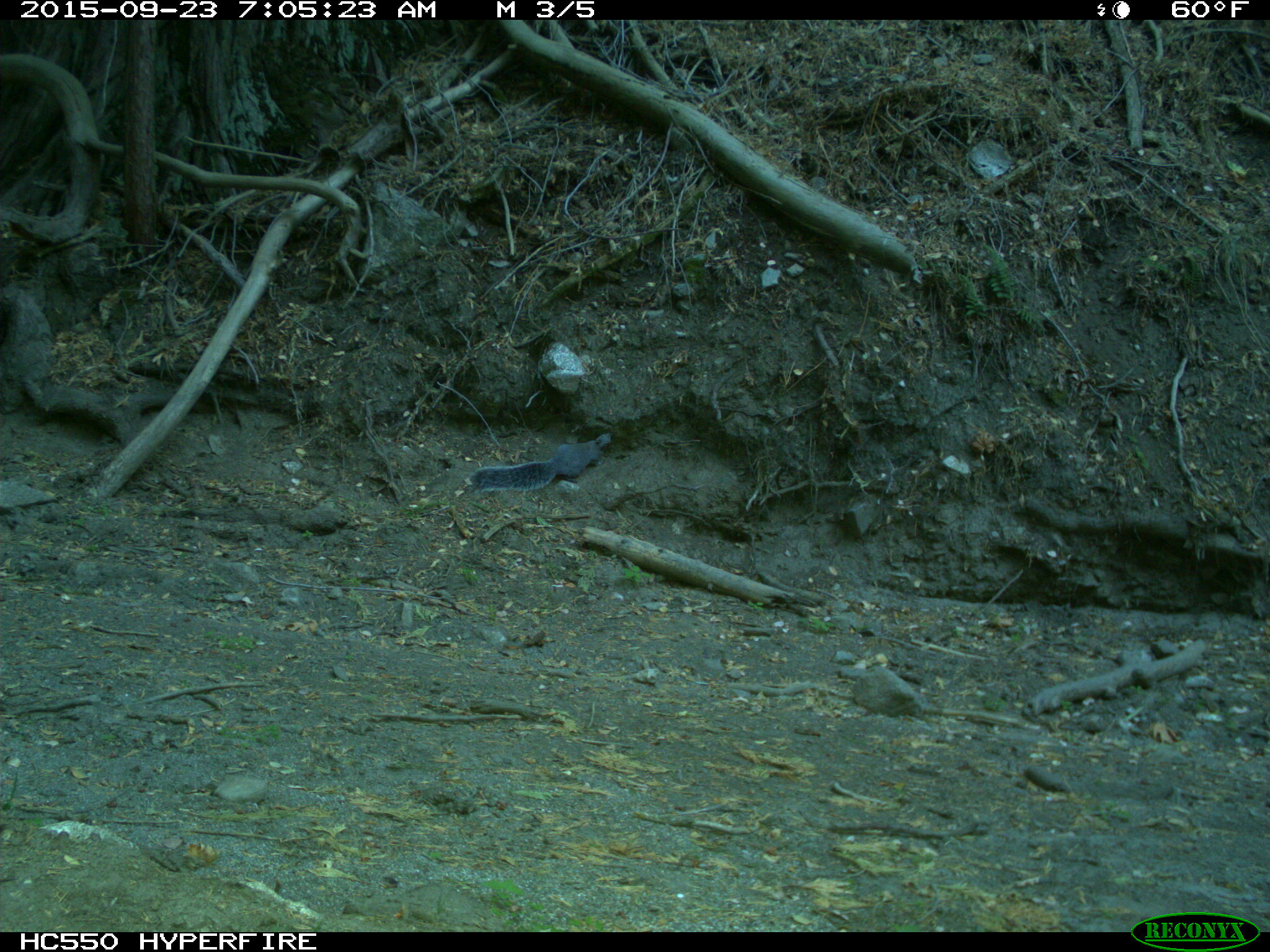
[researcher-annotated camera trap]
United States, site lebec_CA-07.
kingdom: Animalia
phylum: Chordata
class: Mammalia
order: Rodentia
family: Sciuridae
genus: Sciurus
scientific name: Sciurus carolinensis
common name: eastern gray squirrel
Sciurus carolinensis (eastern gray squirrel).